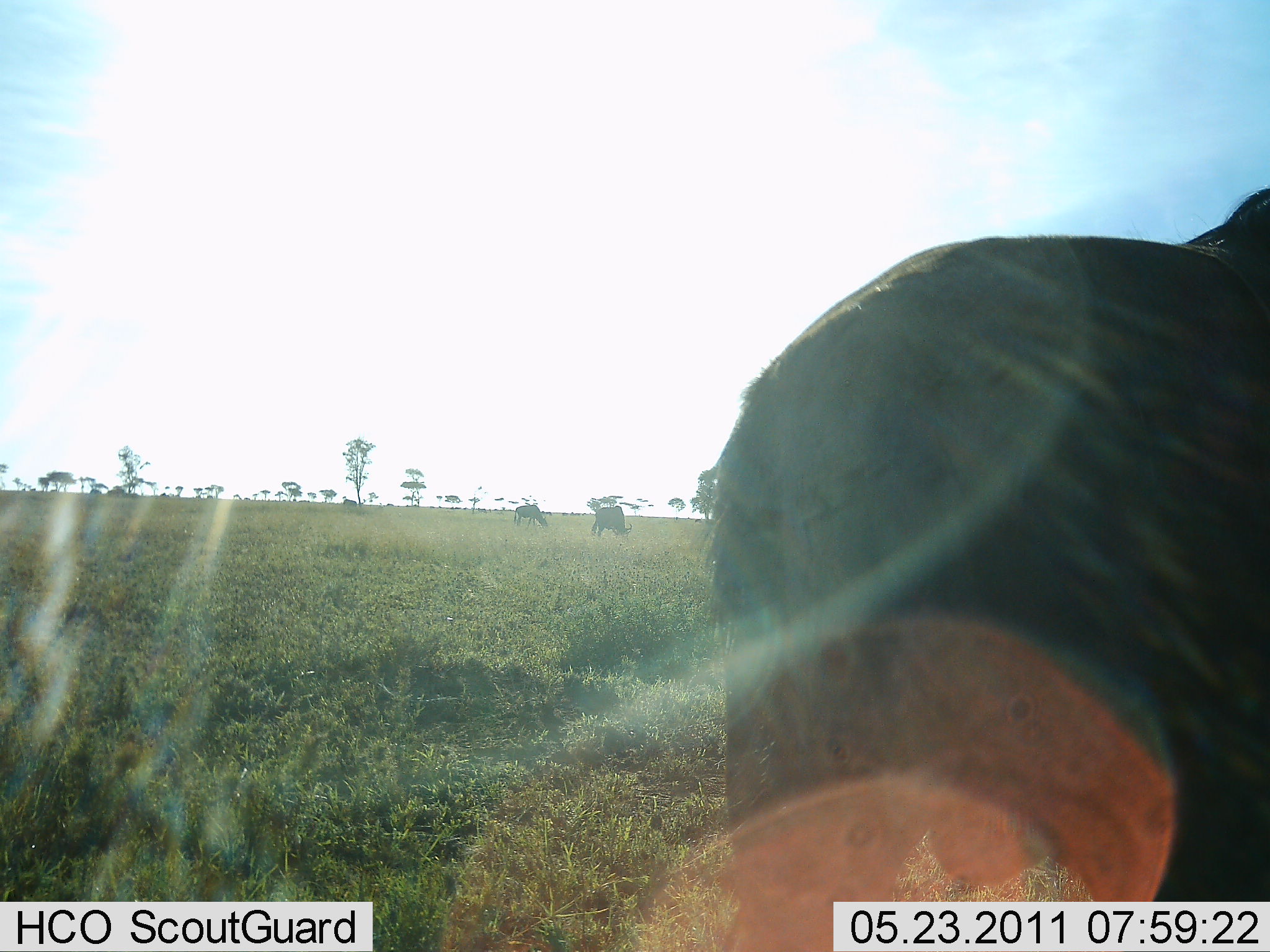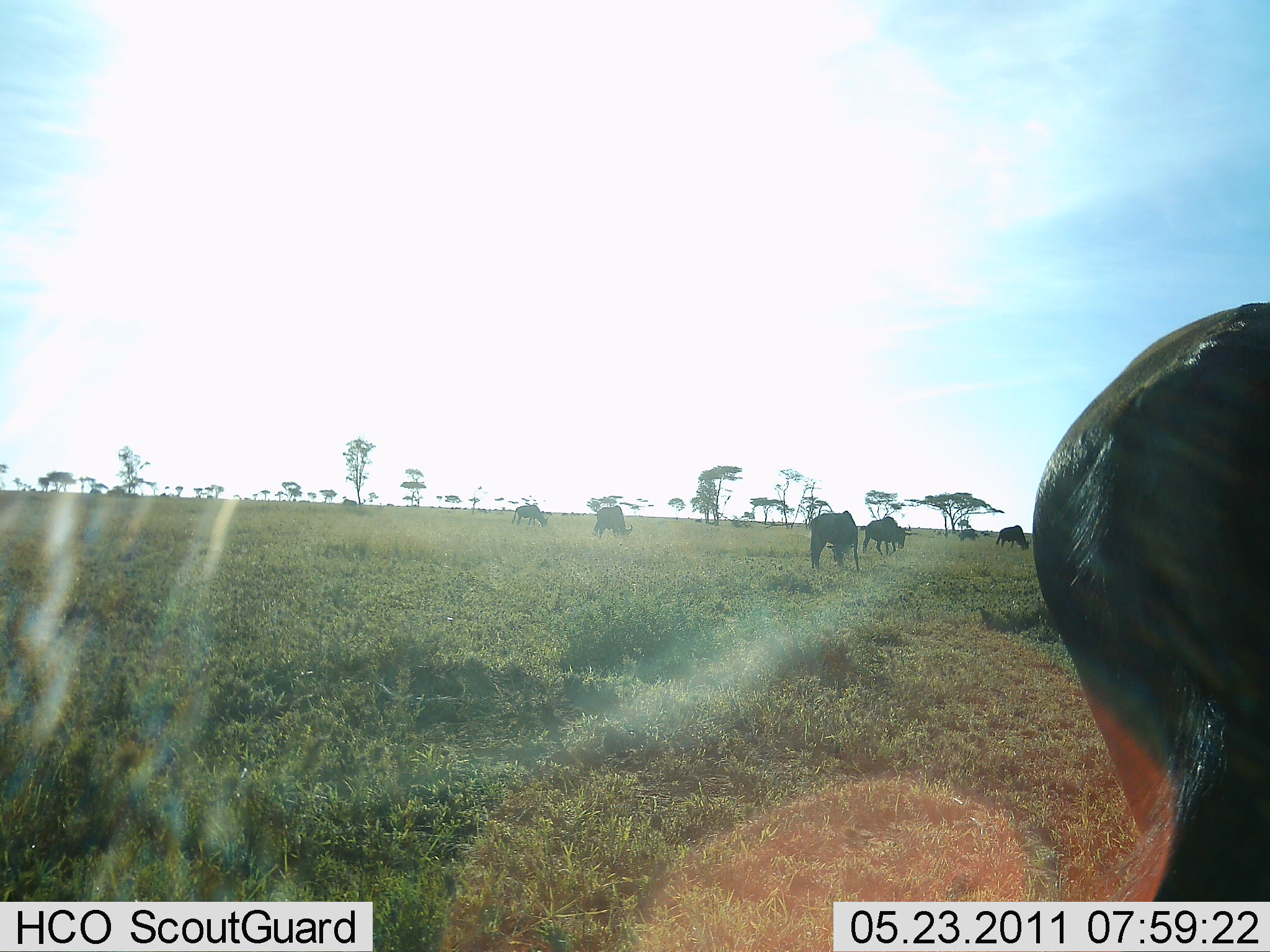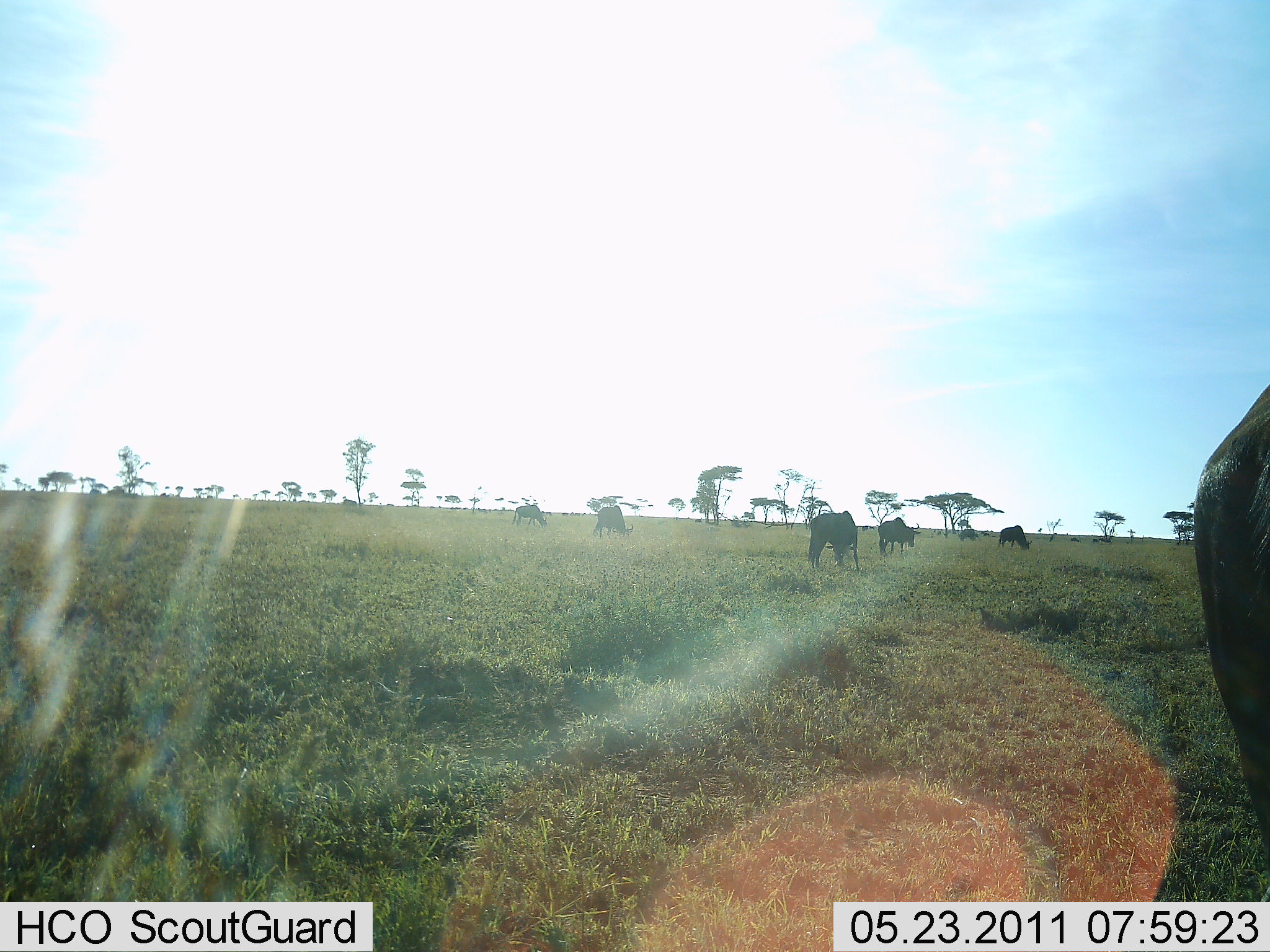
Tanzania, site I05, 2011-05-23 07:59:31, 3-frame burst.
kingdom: Animalia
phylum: Chordata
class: Mammalia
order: Artiodactyla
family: Bovidae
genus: Connochaetes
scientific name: Connochaetes taurinus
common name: blue wildebeest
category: wildebeest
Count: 6.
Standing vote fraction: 21%.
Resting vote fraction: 0%.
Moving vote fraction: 43%.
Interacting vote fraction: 0%.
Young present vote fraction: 0%.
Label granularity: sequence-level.